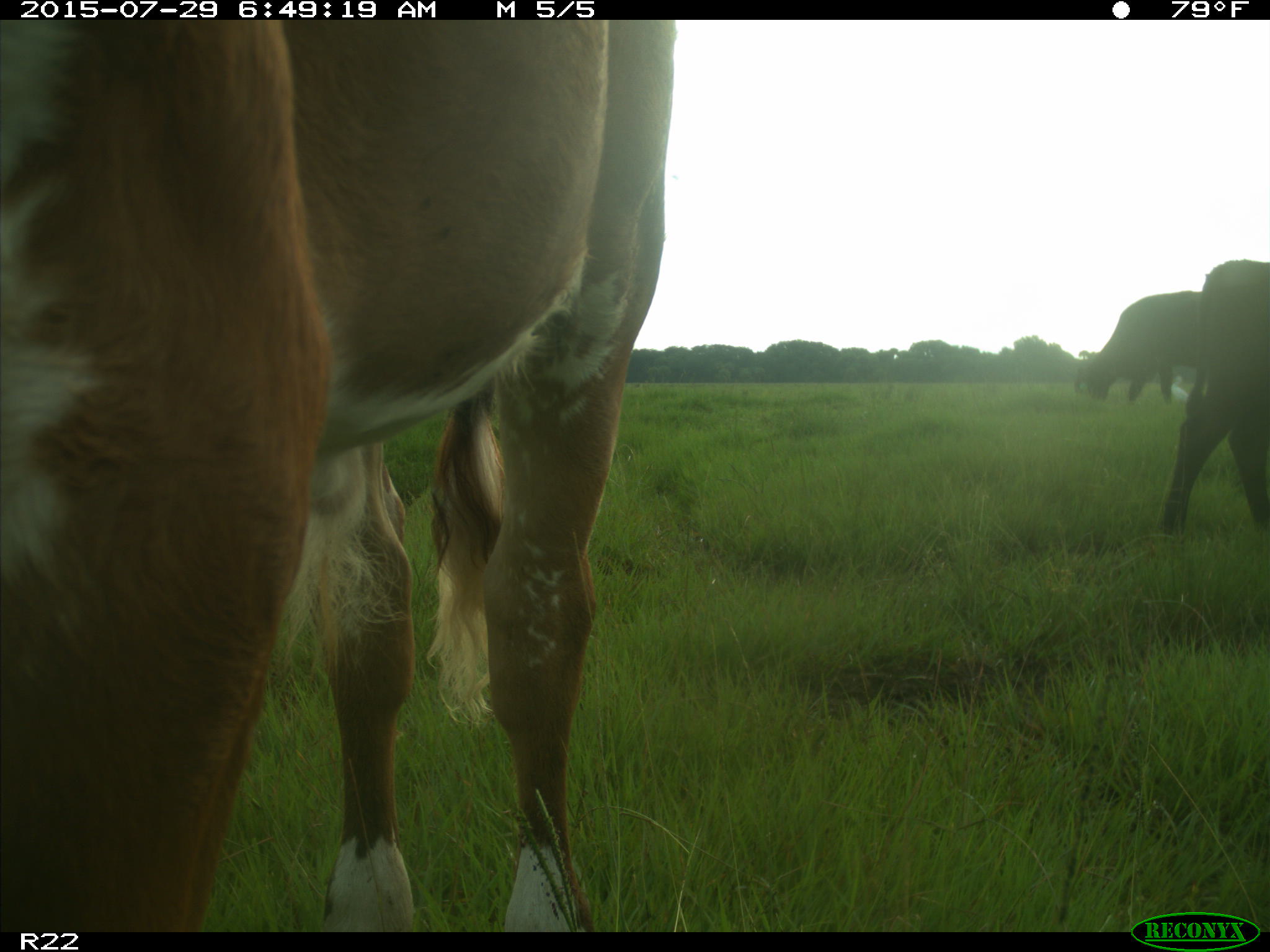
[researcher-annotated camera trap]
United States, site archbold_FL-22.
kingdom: Animalia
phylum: Chordata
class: Mammalia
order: Artiodactyla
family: Bovidae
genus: Bos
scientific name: Bos taurus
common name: domestic cow